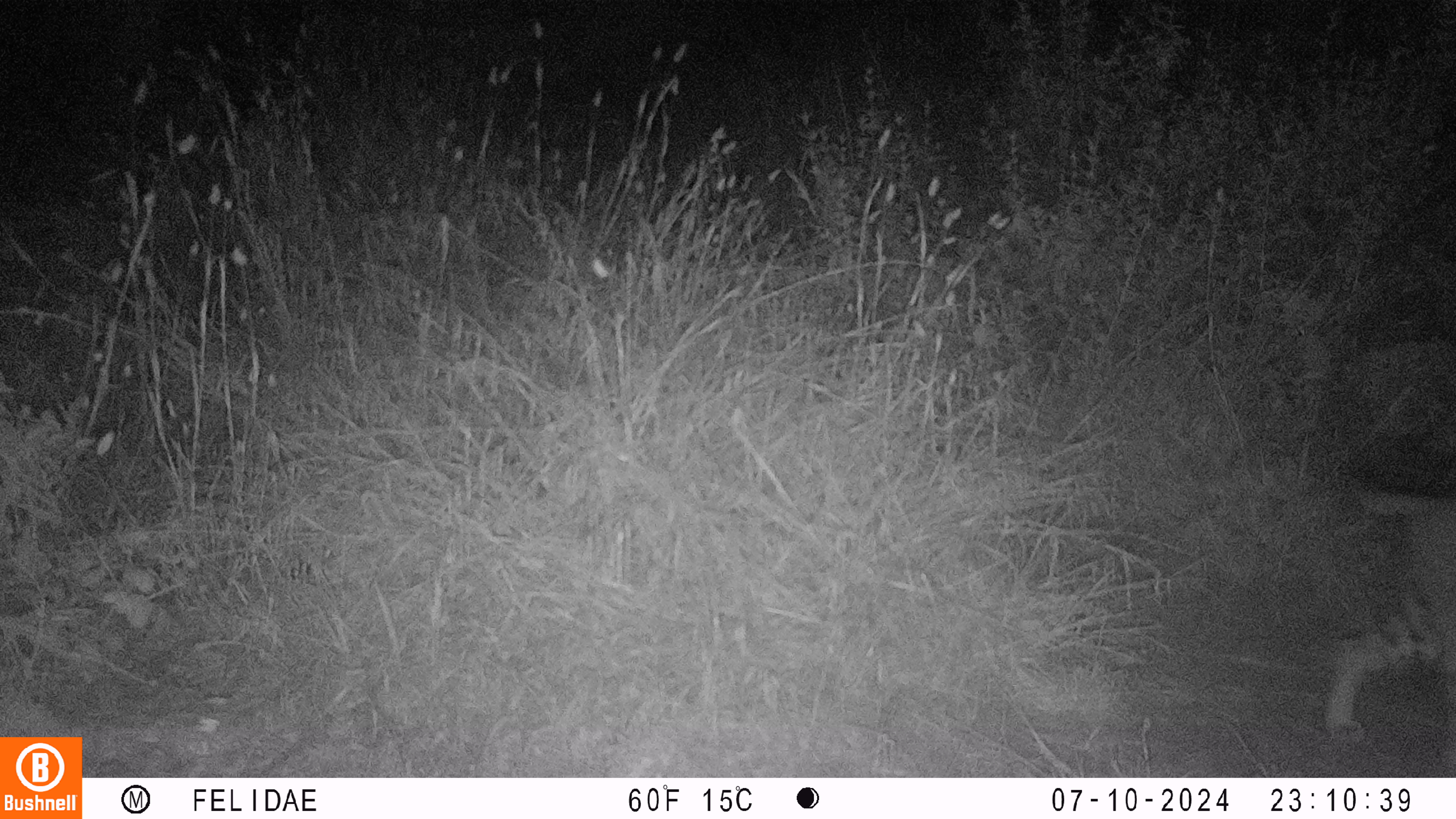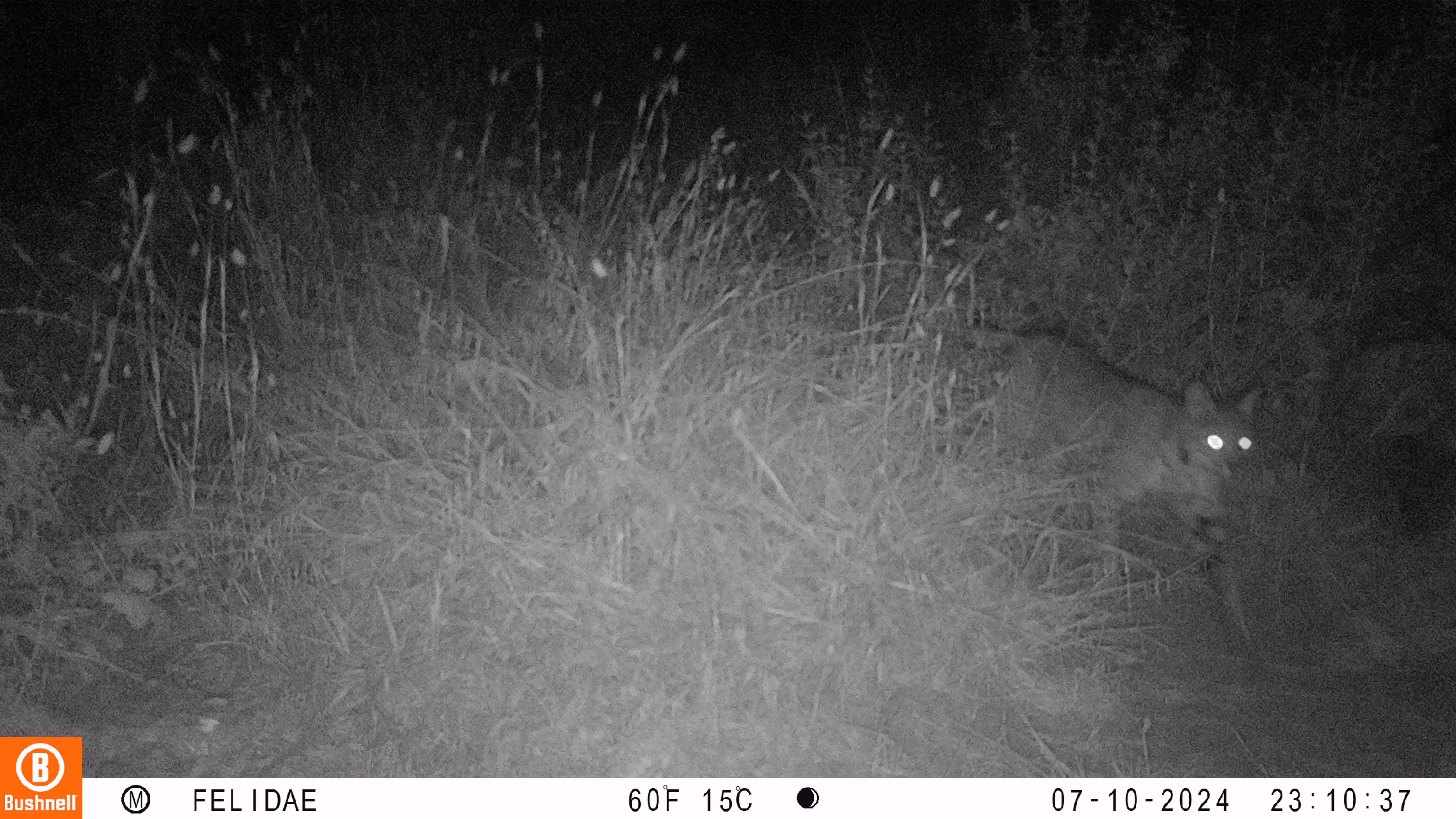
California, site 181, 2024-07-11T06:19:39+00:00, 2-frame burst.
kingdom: Animalia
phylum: Chordata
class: Mammalia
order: Carnivora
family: Felidae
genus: Lynx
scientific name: Lynx rufus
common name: bobcat